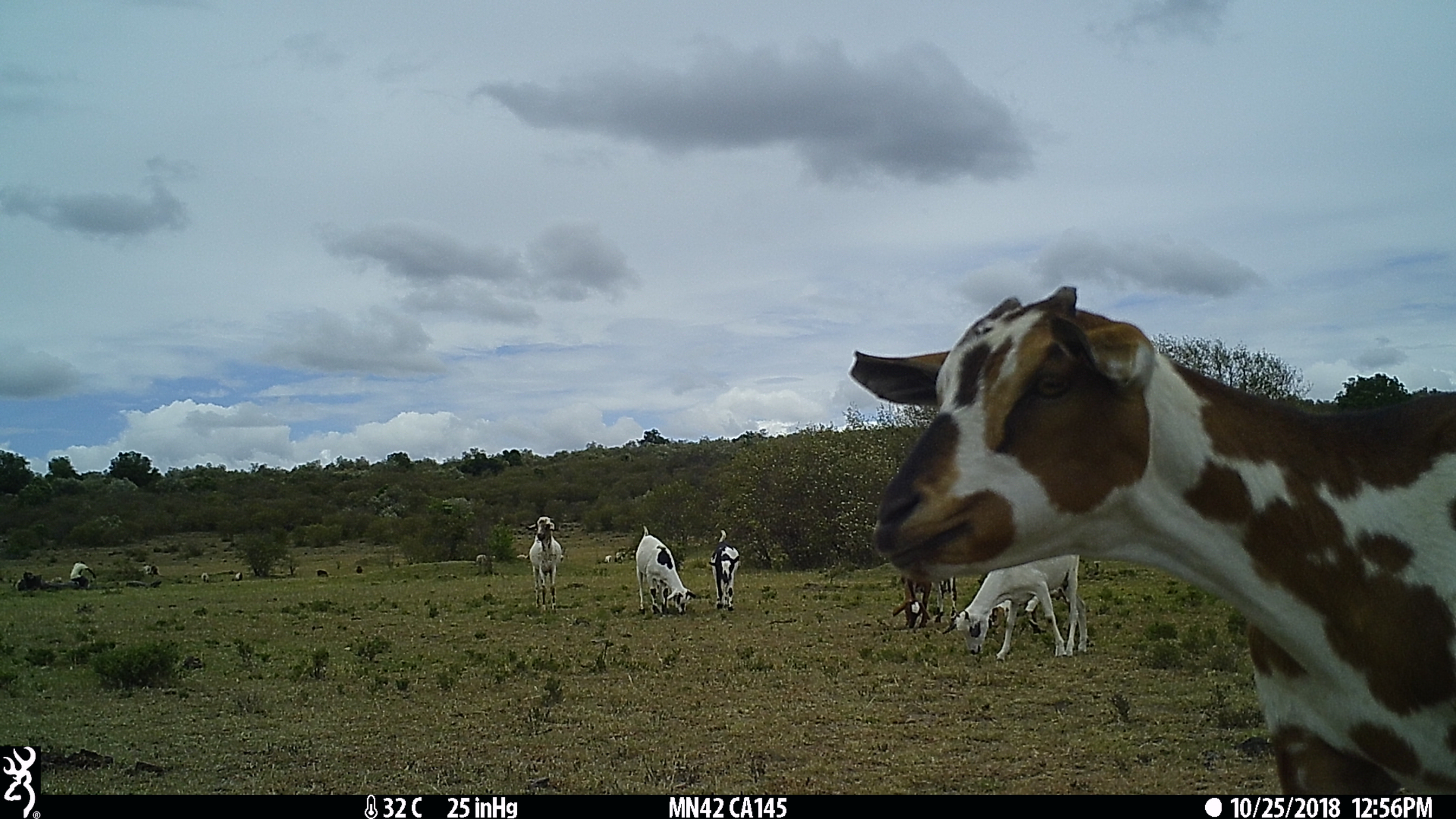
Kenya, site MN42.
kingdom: Animalia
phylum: Chordata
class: Mammalia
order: Artiodactyla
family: Bovidae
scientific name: Bovidae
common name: sheep or goat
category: shoat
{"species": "shoat (sheep or goat) (Bovidae)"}